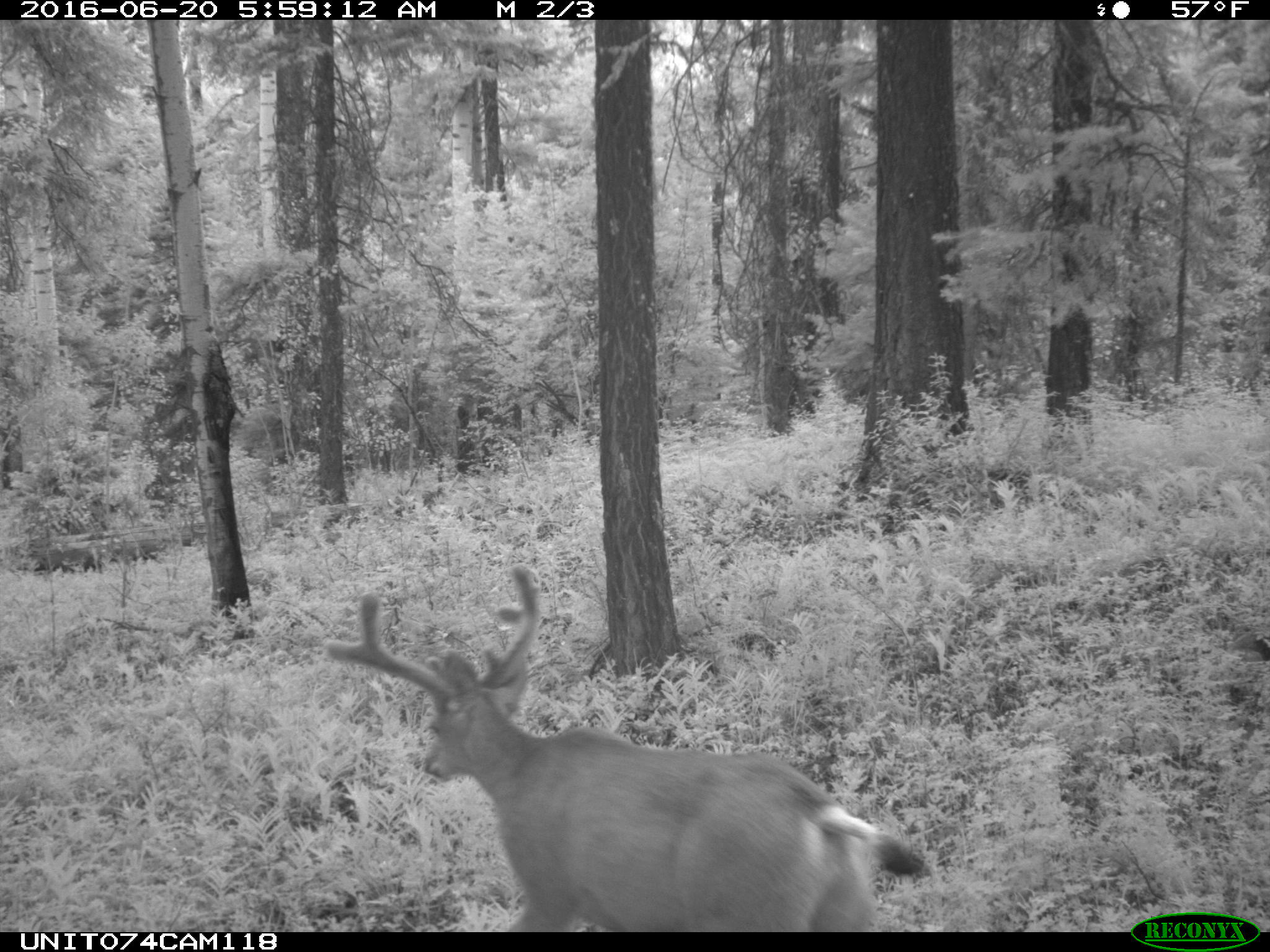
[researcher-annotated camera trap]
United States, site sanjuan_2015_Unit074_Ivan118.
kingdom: Animalia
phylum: Chordata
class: Mammalia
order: Artiodactyla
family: Cervidae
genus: Odocoileus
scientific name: Odocoileus hemionus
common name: mule deer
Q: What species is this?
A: Odocoileus hemionus (mule deer).